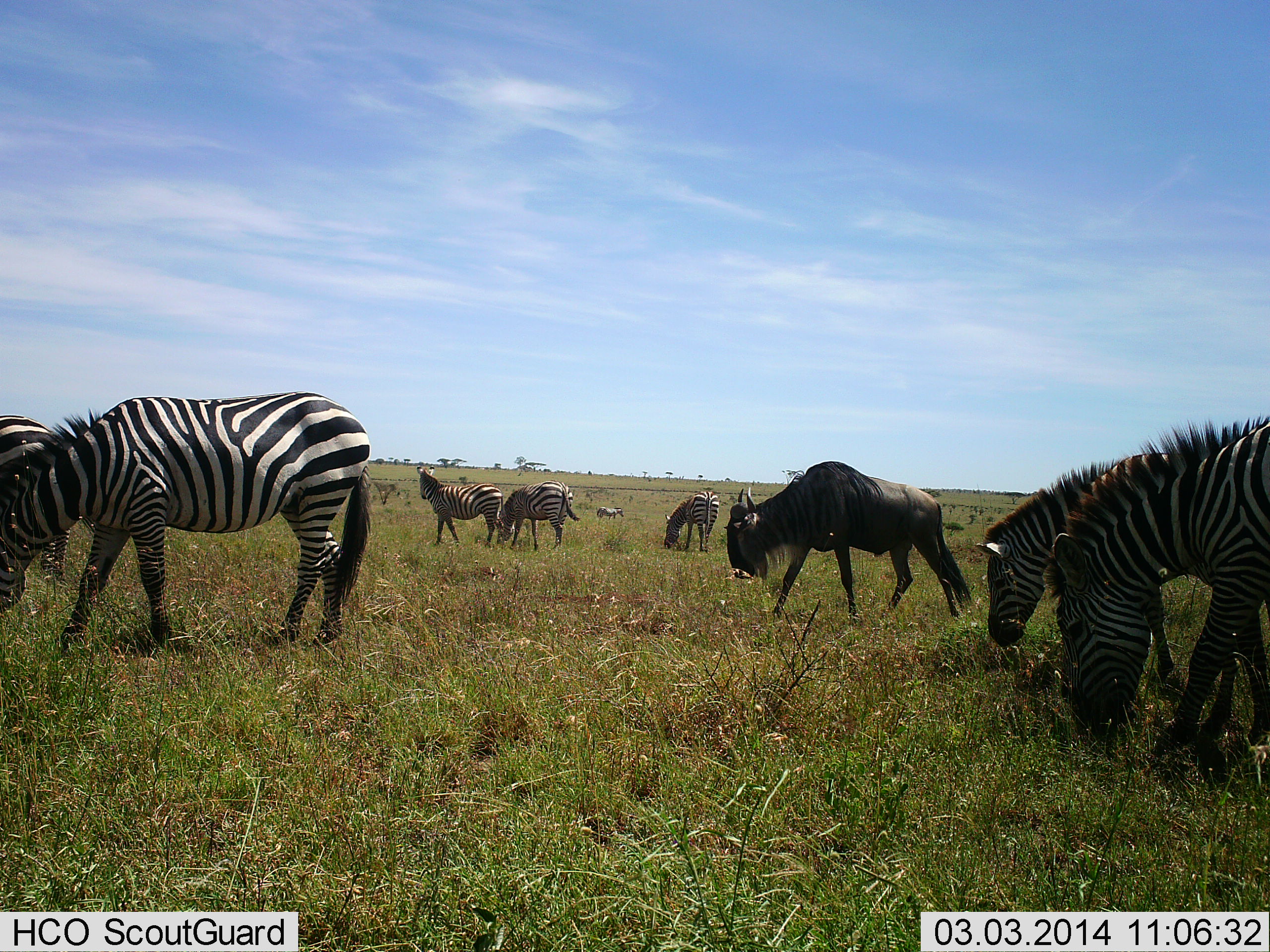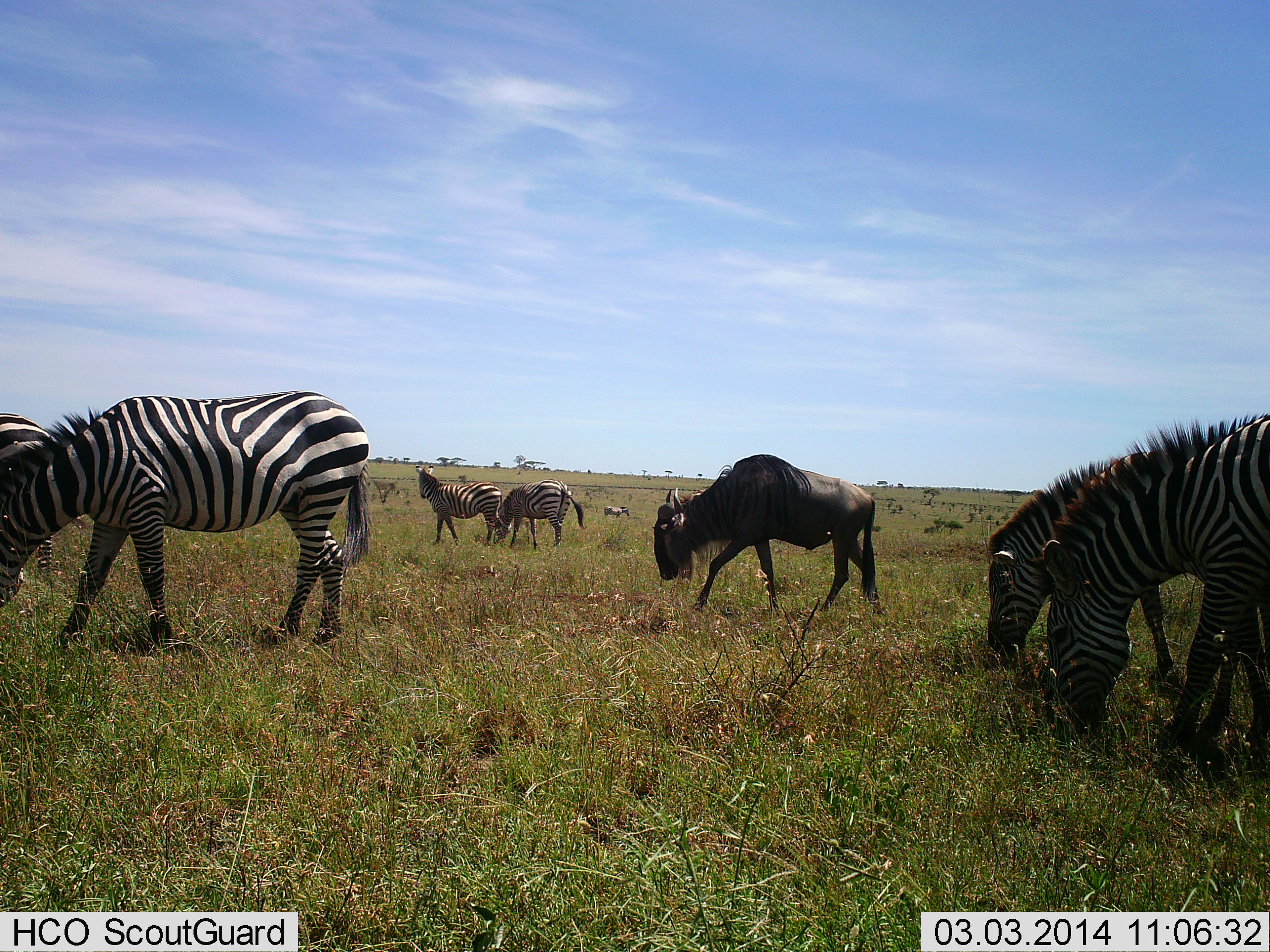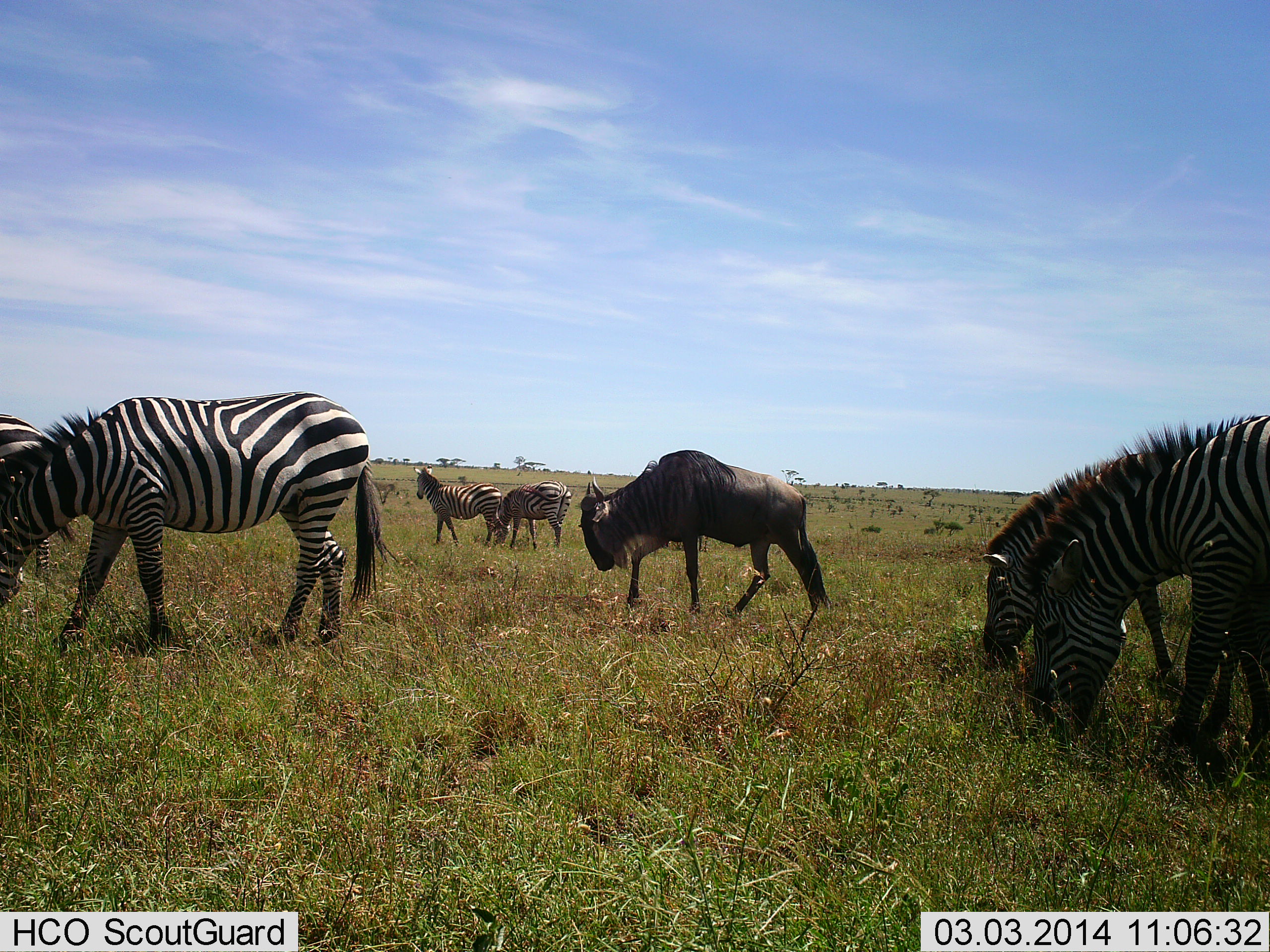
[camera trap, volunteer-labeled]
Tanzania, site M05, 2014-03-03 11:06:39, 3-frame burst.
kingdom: Animalia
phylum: Chordata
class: Mammalia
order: Artiodactyla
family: Bovidae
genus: Connochaetes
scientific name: Connochaetes taurinus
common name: blue wildebeest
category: wildebeest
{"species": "wildebeest (blue wildebeest) (Connochaetes taurinus)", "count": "1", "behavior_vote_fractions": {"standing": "0%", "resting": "0%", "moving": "80%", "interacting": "0%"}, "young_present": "0%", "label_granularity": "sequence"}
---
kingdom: Animalia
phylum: Chordata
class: Mammalia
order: Perissodactyla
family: Equidae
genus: Equus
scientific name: Equus quagga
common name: plains zebra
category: zebra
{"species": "zebra (plains zebra) (Equus quagga)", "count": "7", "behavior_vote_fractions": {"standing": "50%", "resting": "0%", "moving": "10%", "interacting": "0%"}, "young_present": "0%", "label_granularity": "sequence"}